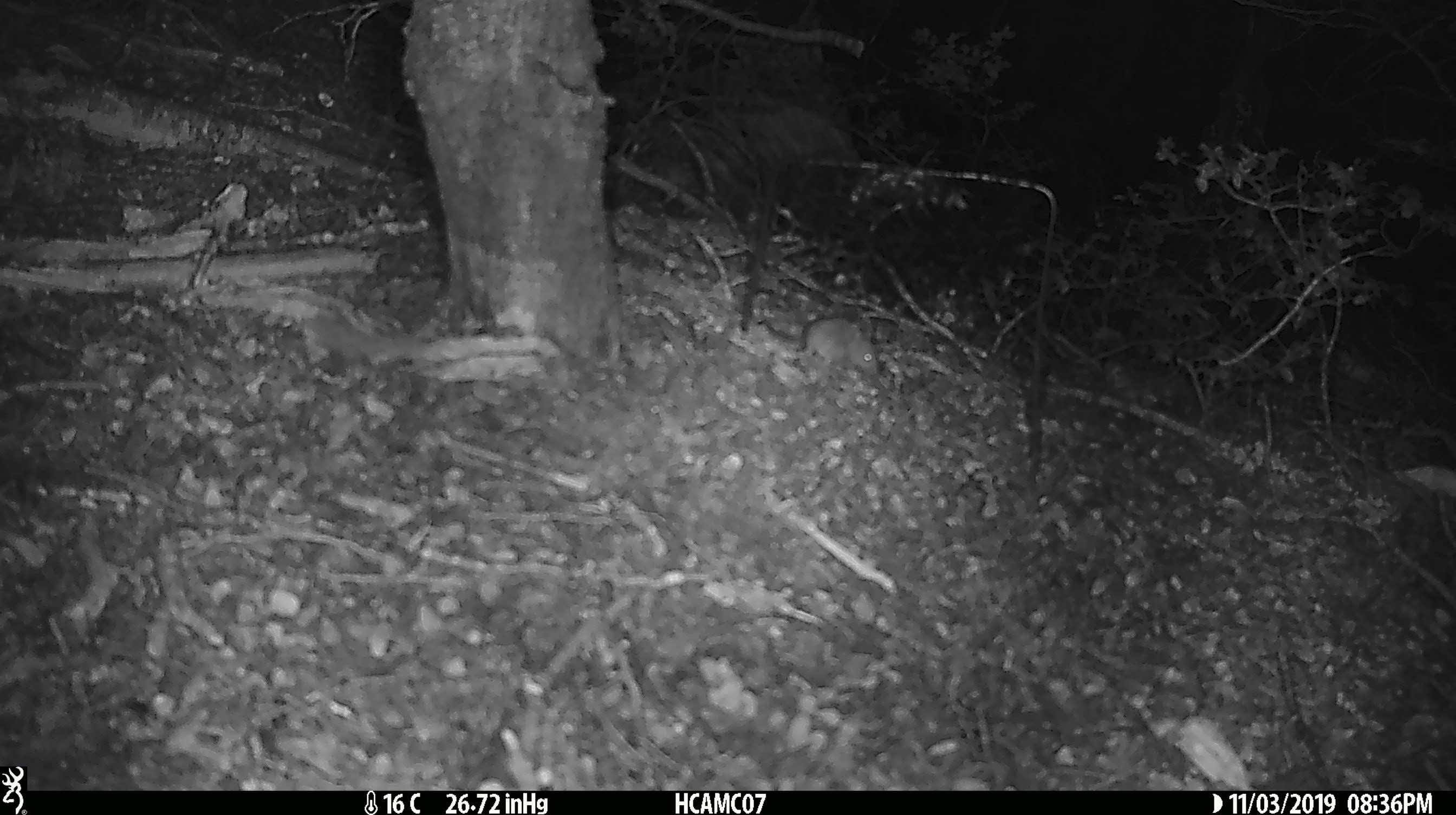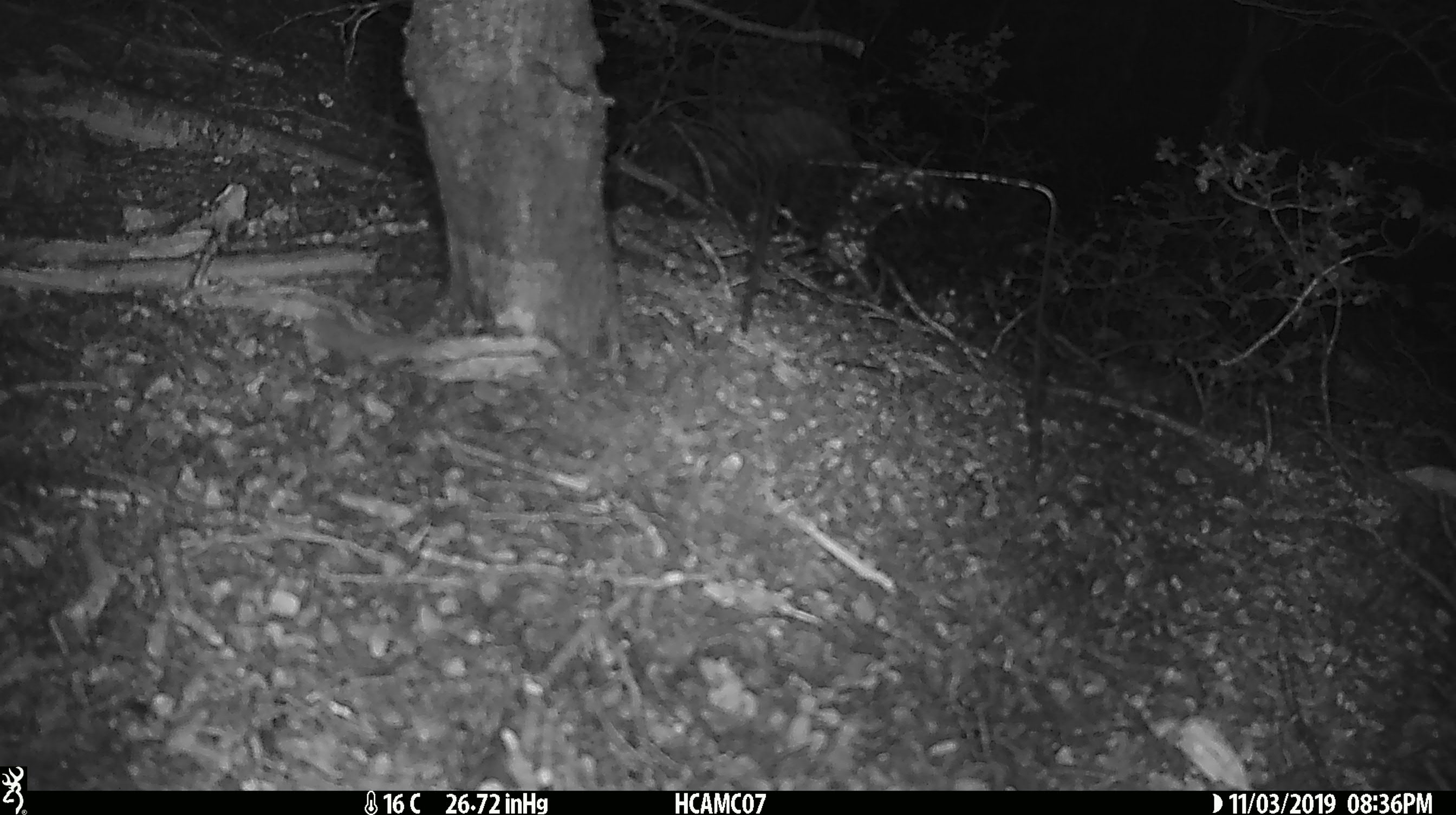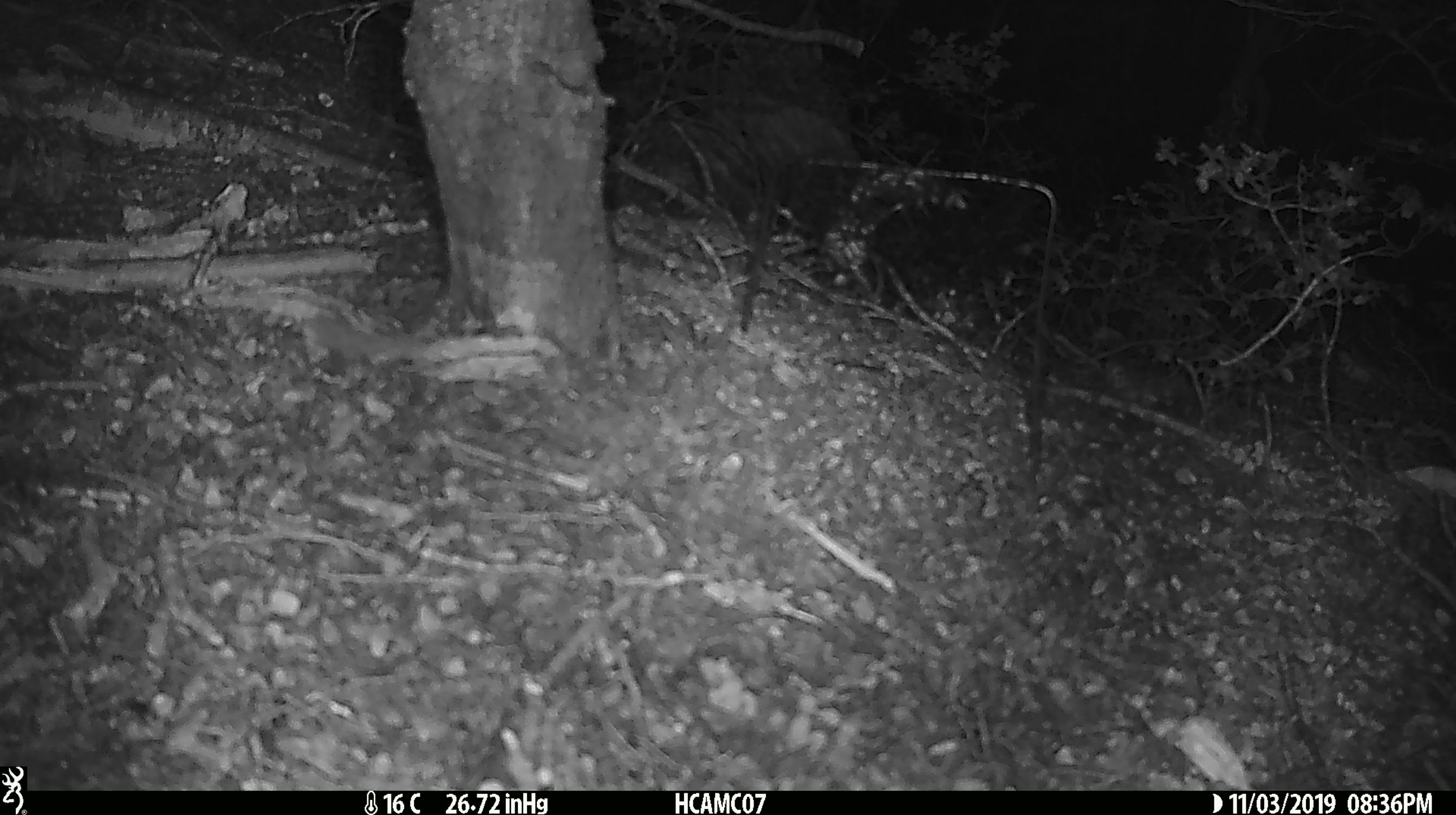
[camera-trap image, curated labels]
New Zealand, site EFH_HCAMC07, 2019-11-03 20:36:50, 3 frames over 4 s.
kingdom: Animalia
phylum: Chordata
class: Mammalia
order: Rodentia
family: Muridae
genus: Mus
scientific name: Mus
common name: mouse